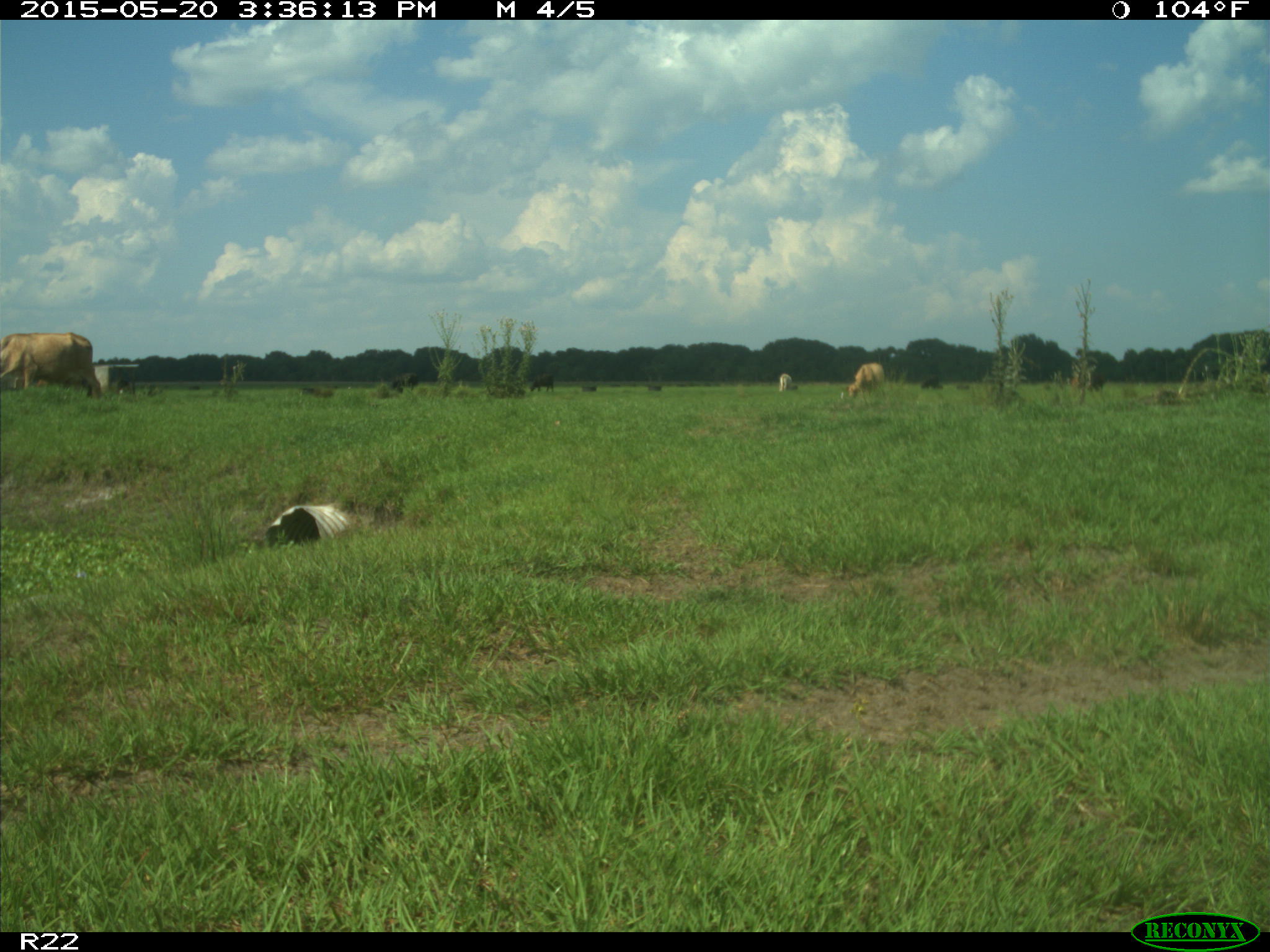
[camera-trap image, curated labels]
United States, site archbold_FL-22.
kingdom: Animalia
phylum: Chordata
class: Mammalia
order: Artiodactyla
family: Bovidae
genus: Bos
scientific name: Bos taurus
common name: domestic cow